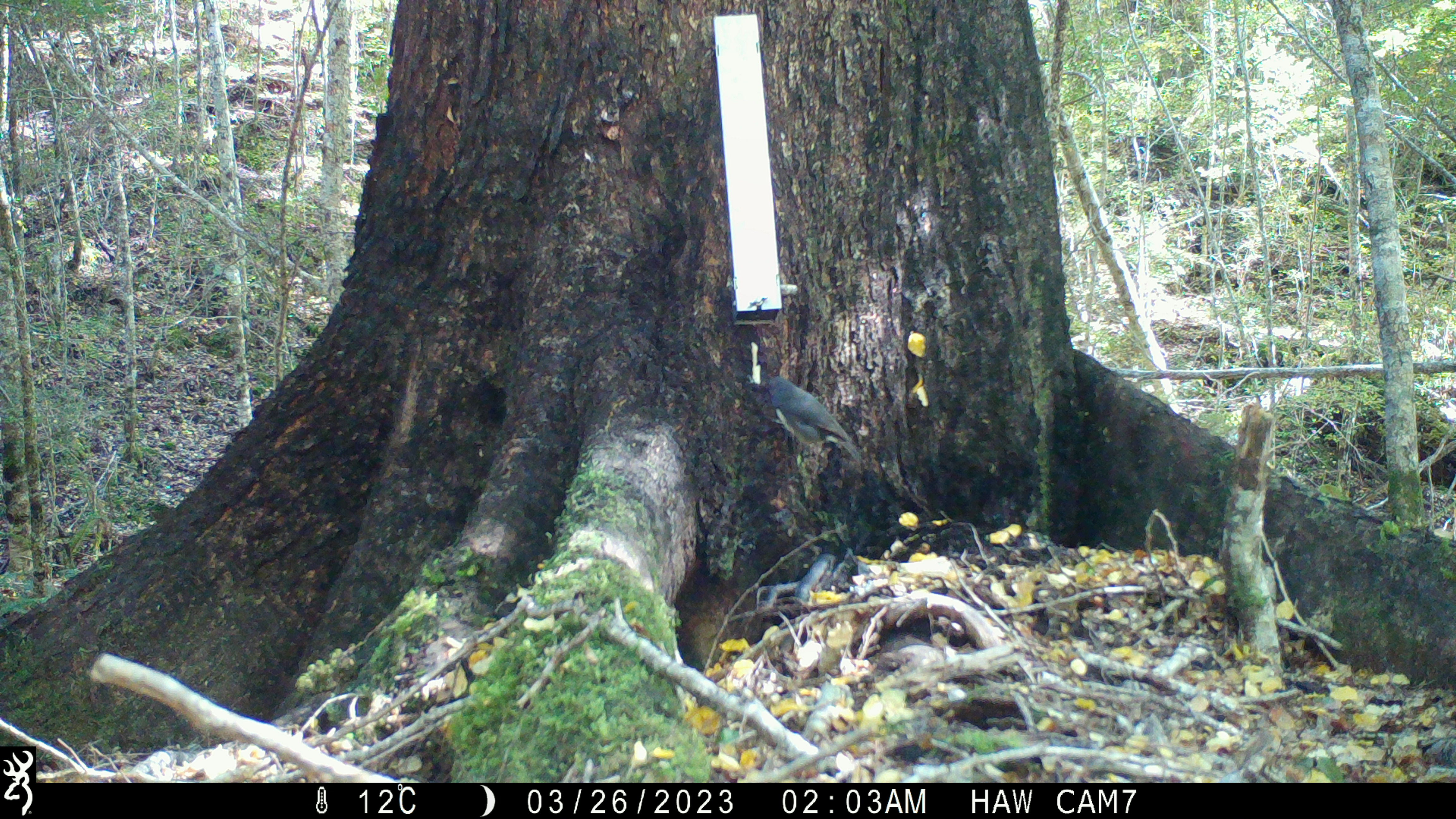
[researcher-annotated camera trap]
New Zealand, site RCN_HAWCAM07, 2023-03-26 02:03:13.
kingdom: Animalia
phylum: Chordata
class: Aves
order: Passeriformes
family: Petroicidae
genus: Petroica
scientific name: Petroica australis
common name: new zealand robin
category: robin